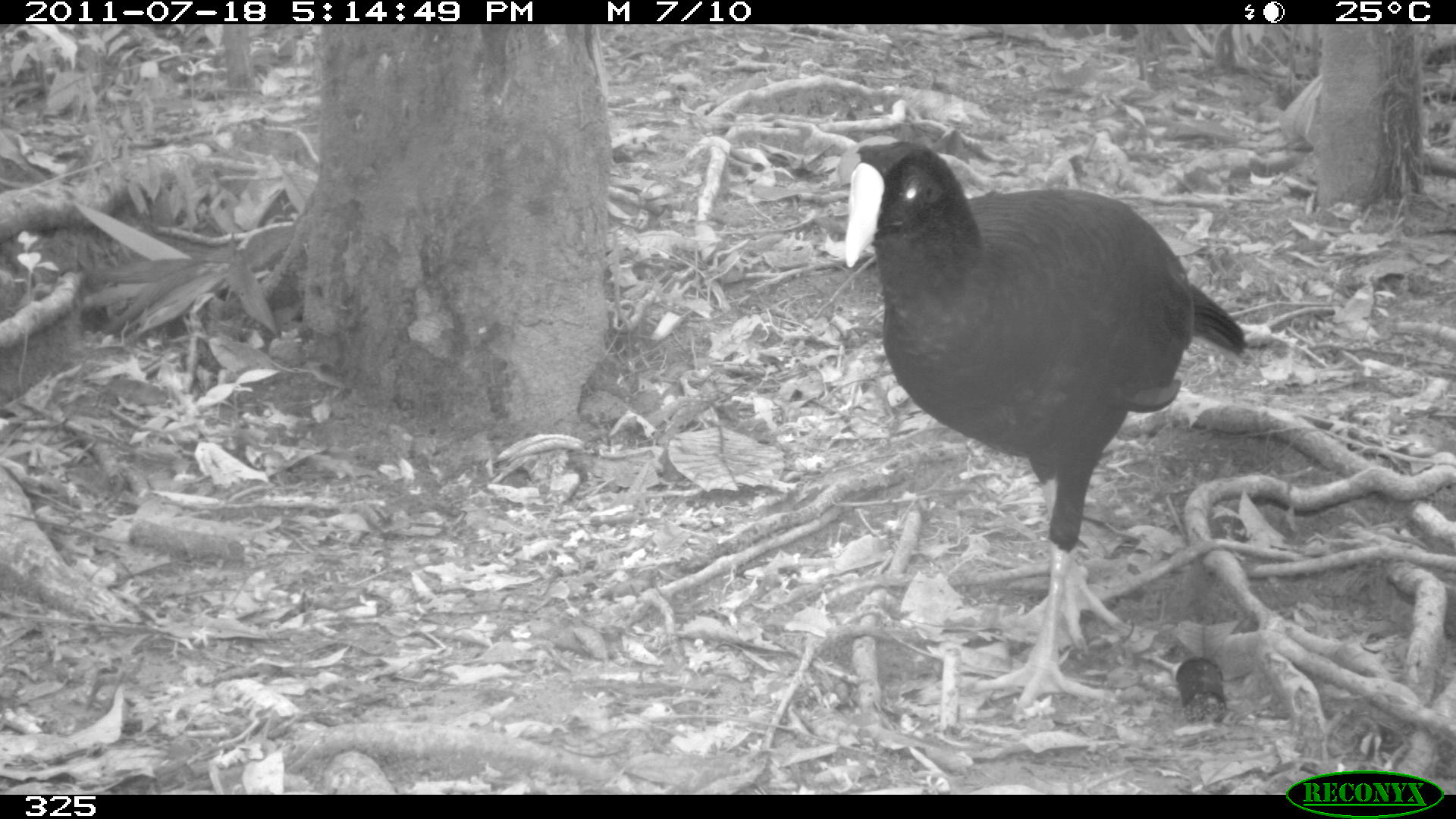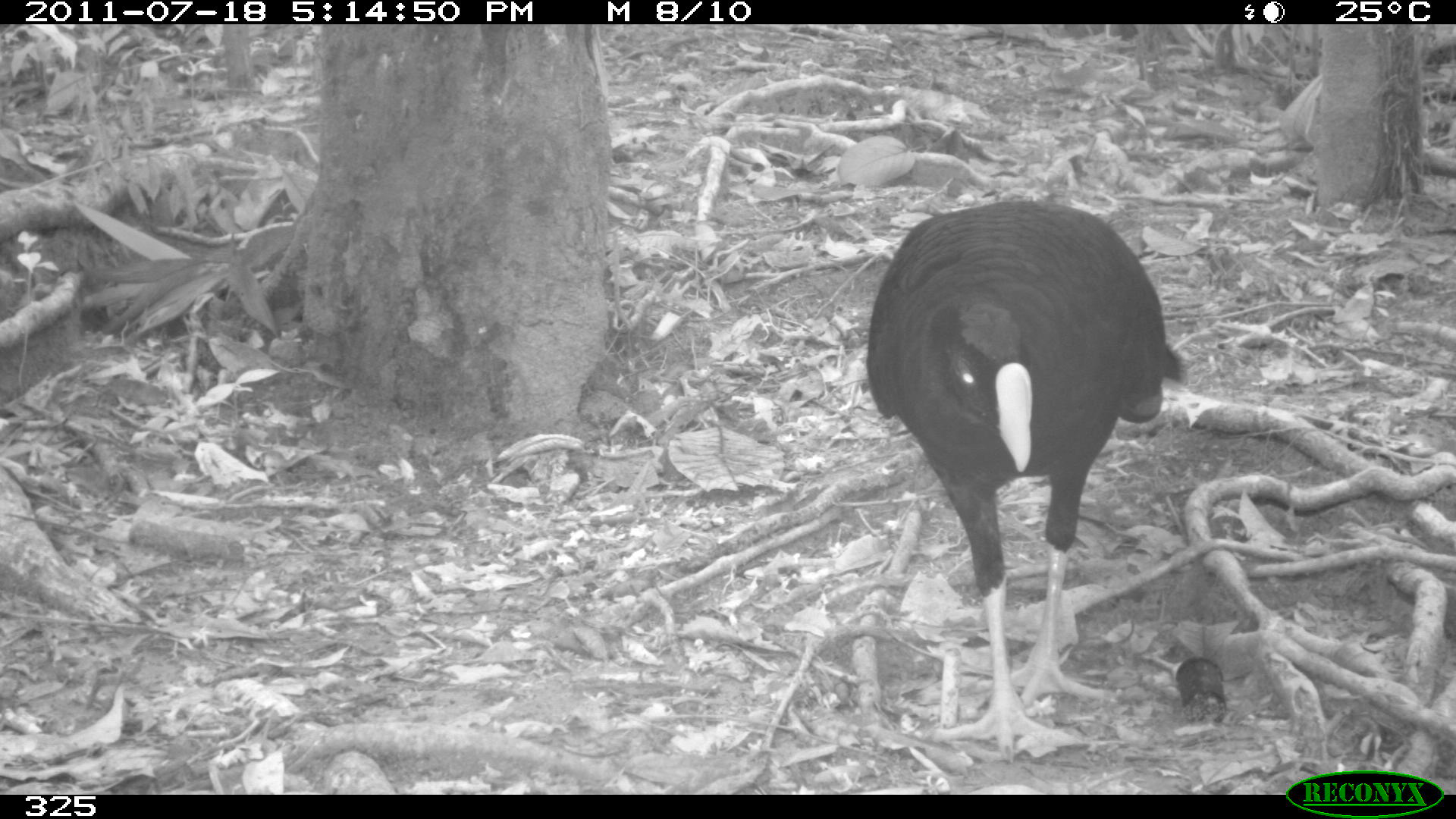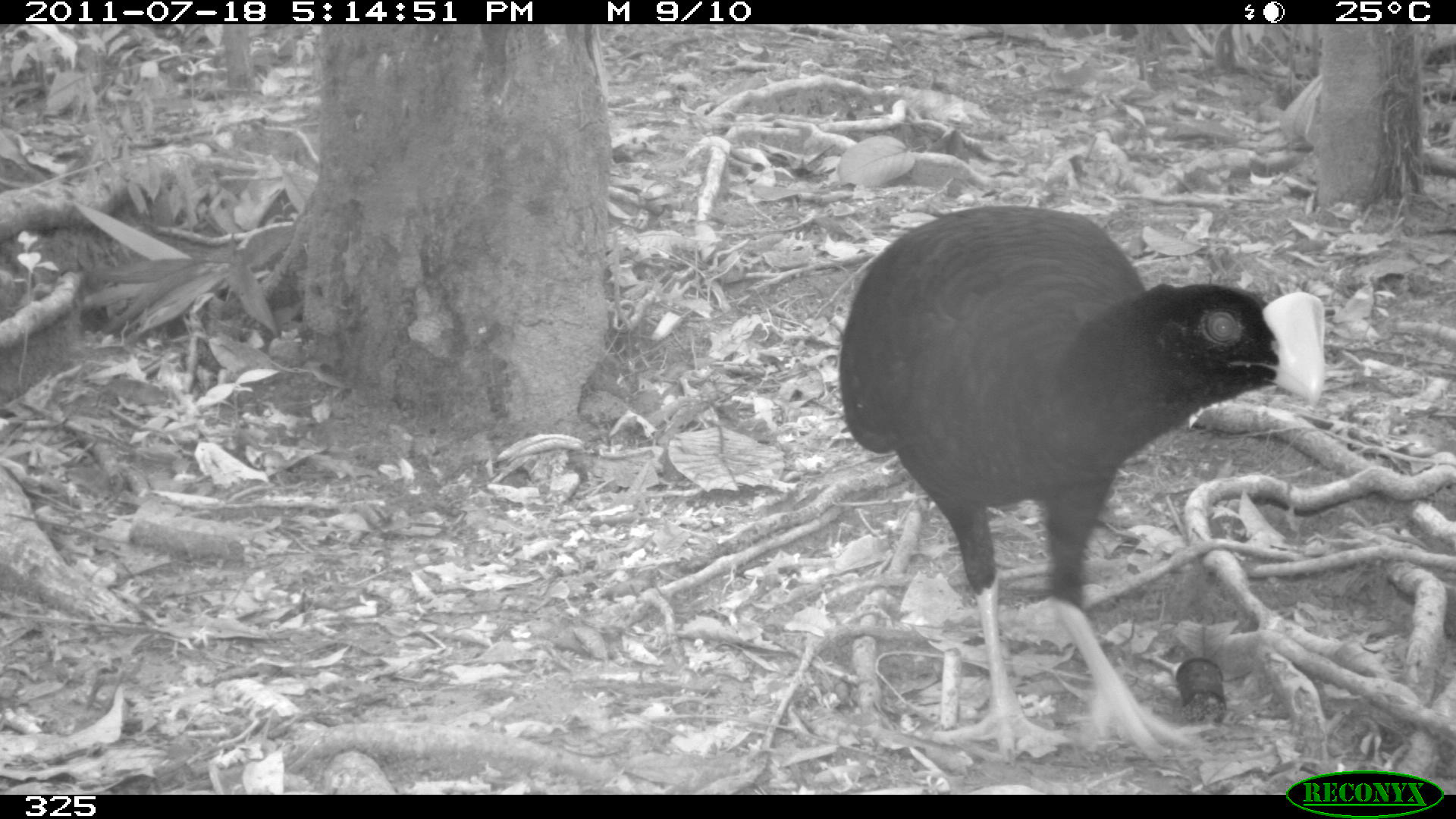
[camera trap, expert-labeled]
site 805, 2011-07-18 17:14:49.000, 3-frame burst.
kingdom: Animalia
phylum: Chordata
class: Aves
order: Galliformes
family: Cracidae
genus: Mitu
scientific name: Mitu tuberosum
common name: razor-billed curassow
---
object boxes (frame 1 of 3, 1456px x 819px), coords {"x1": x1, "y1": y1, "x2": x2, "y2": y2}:
mitu tuberosum: {"x1": 844, "y1": 139, "x2": 1246, "y2": 721}